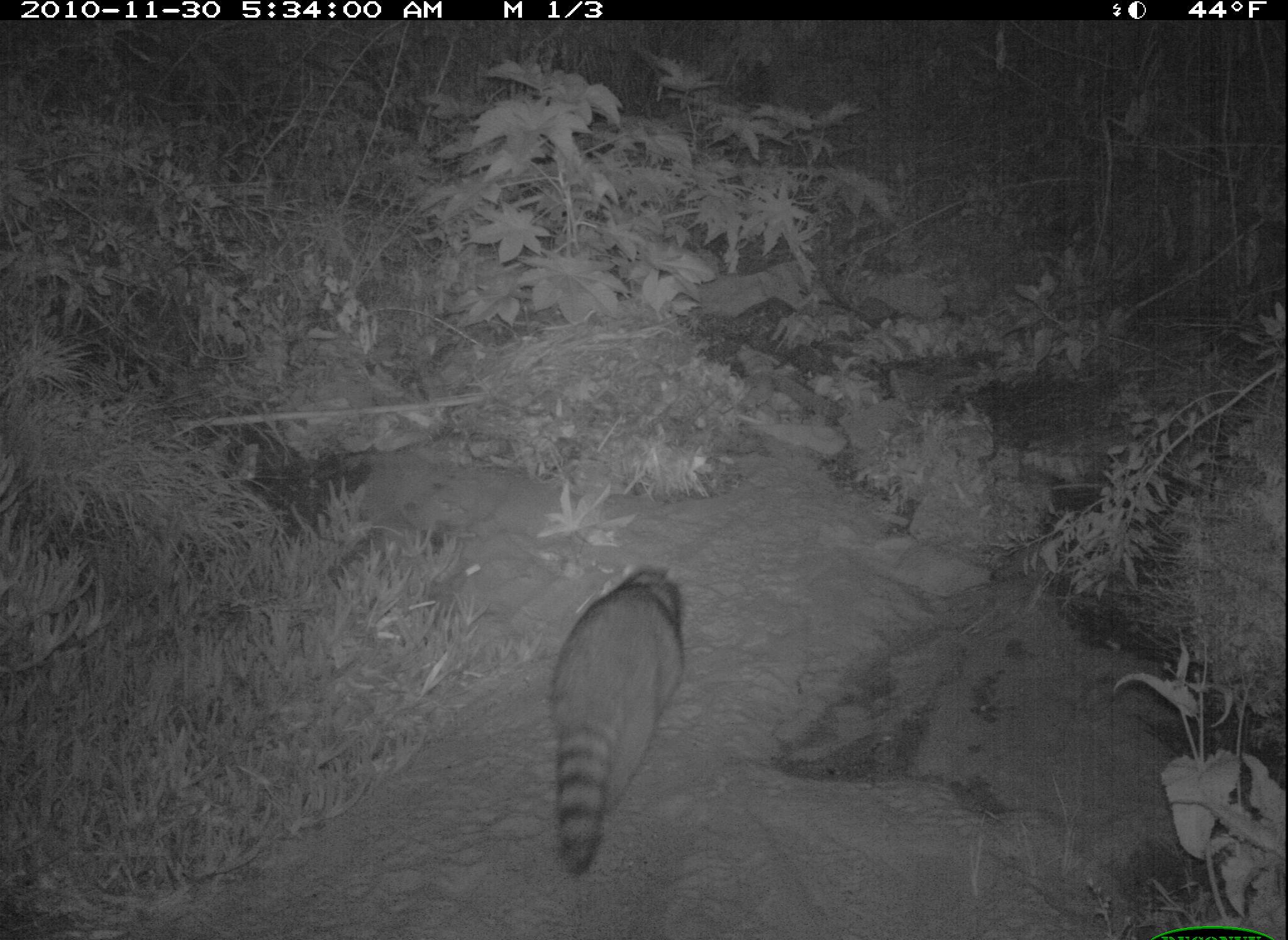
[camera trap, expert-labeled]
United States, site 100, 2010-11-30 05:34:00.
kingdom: Animalia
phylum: Chordata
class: Mammalia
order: Carnivora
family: Procyonidae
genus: Procyon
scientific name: Procyon lotor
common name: raccoon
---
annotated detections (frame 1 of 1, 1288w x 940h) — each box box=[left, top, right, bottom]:
raccoon: box=[538, 528, 696, 879]